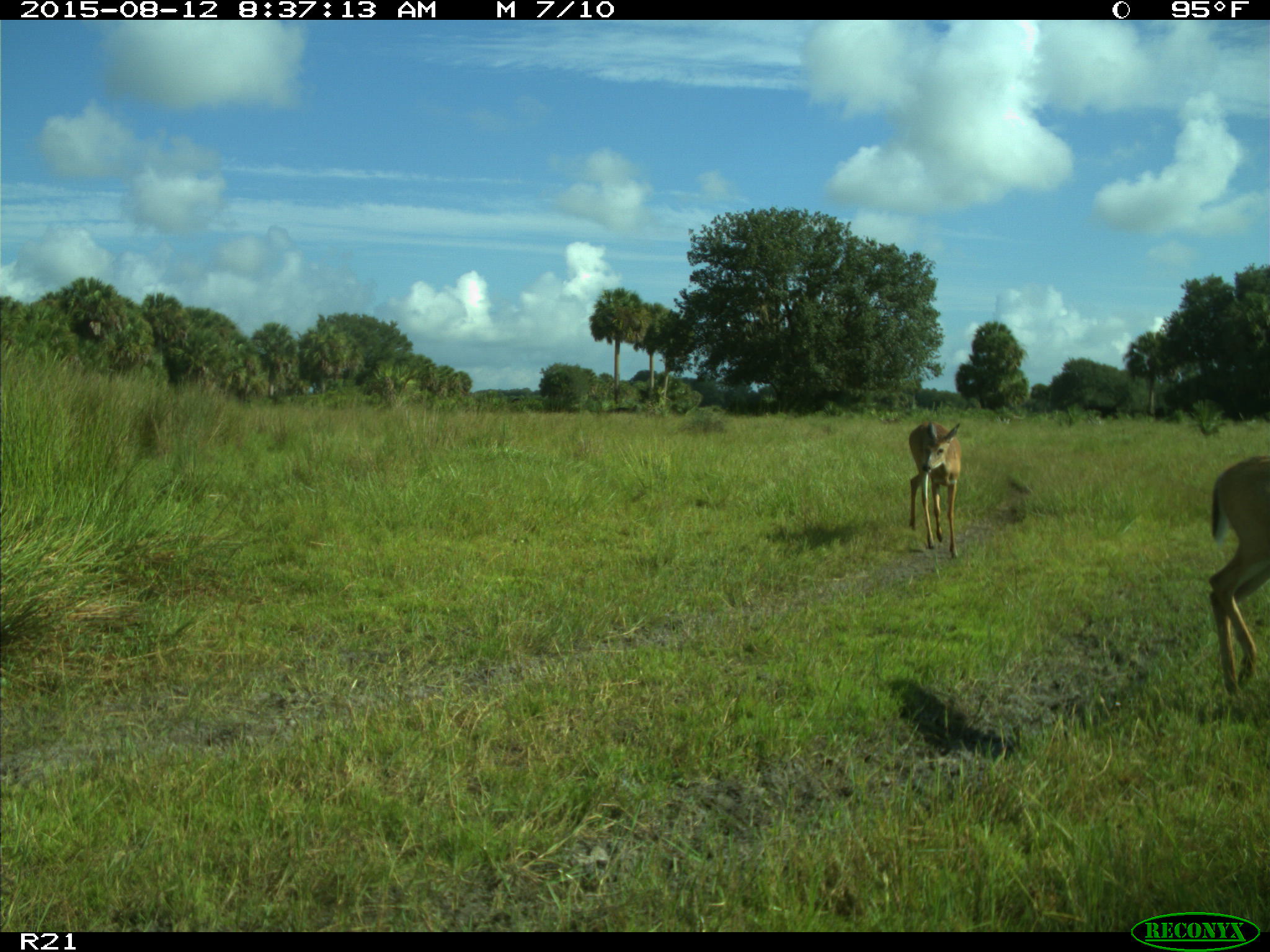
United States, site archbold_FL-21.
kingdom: Animalia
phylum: Chordata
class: Mammalia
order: Artiodactyla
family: Cervidae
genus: Odocoileus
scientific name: Odocoileus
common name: deer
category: unidentified deer